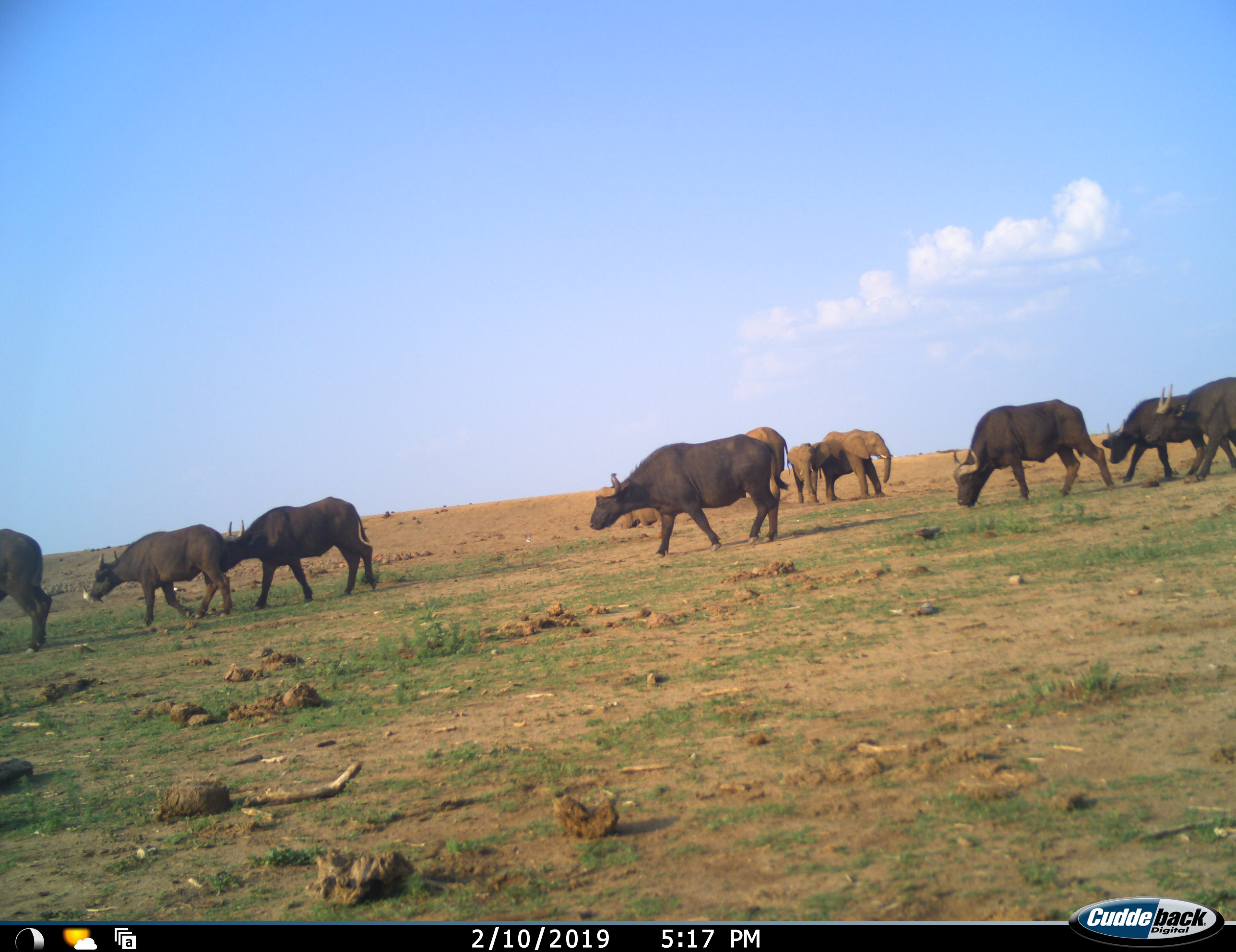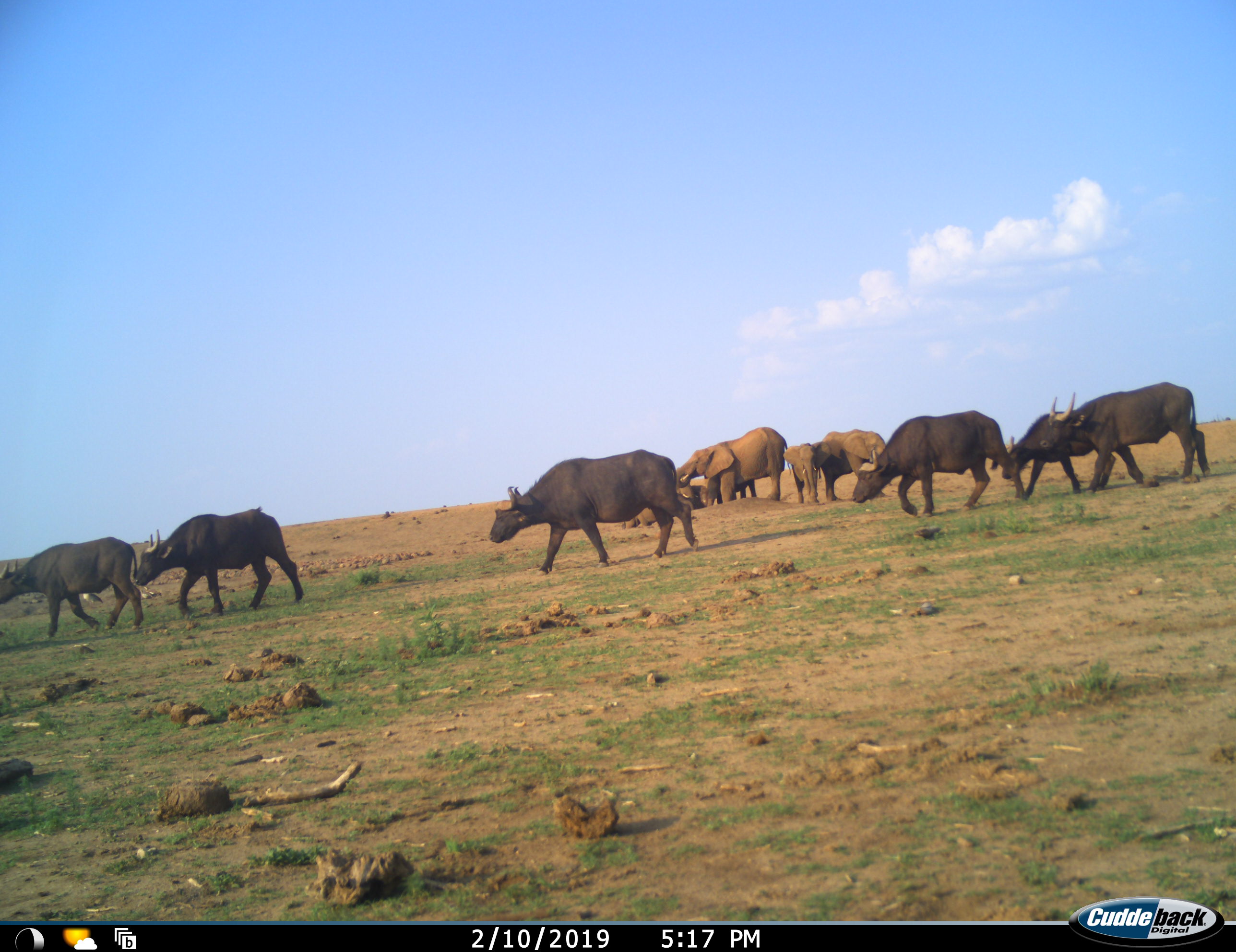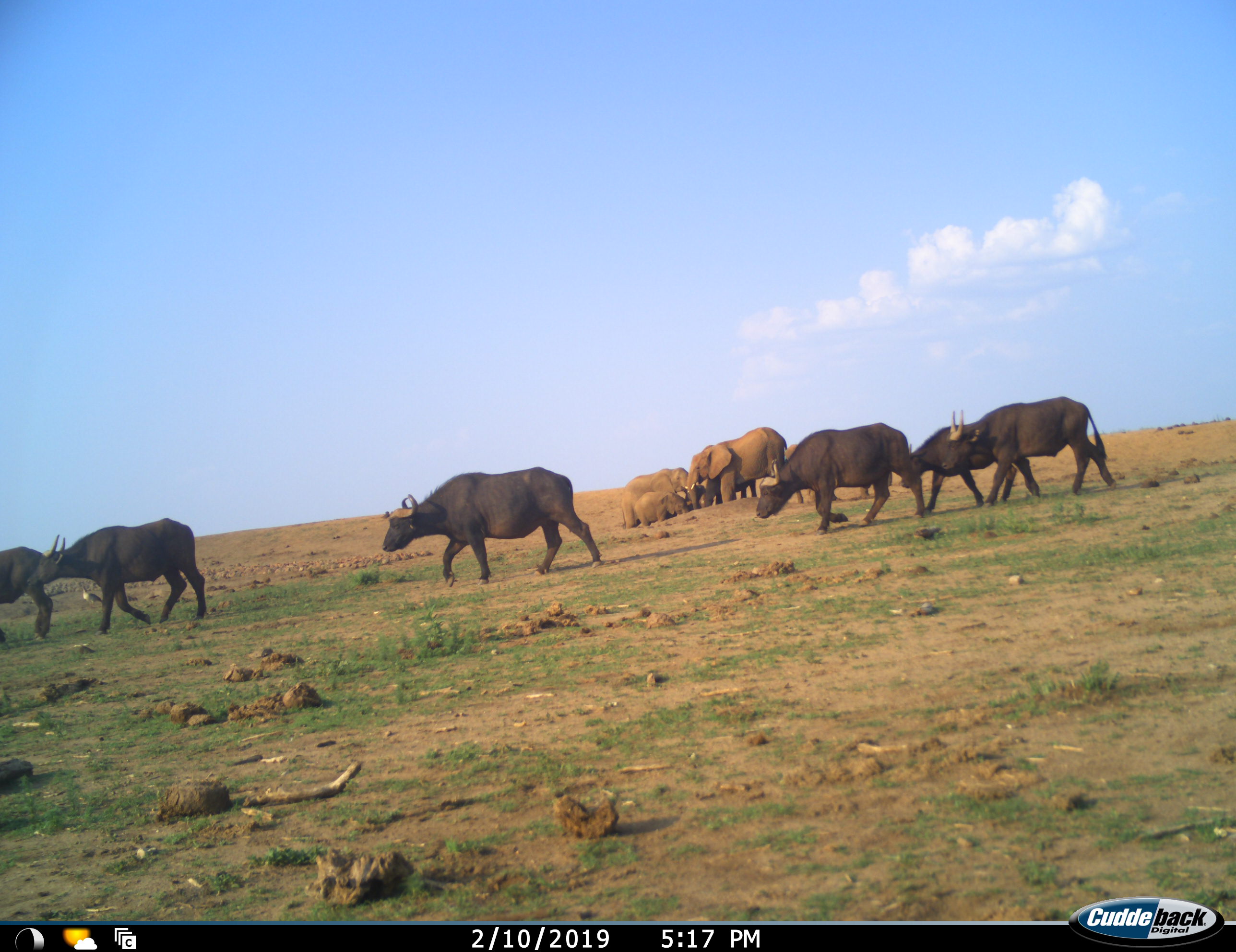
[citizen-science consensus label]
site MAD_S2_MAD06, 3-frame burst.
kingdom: Animalia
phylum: Chordata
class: Mammalia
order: Artiodactyla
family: Bovidae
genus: Syncerus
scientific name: Syncerus caffer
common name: african buffalo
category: buffalo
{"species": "buffalo (african buffalo) (Syncerus caffer)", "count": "7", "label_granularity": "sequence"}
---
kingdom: Animalia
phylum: Chordata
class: Mammalia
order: Proboscidea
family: Elephantidae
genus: Loxodonta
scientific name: Loxodonta africana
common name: african bush elephant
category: elephant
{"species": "elephant (african bush elephant) (Loxodonta africana)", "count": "5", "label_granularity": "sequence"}